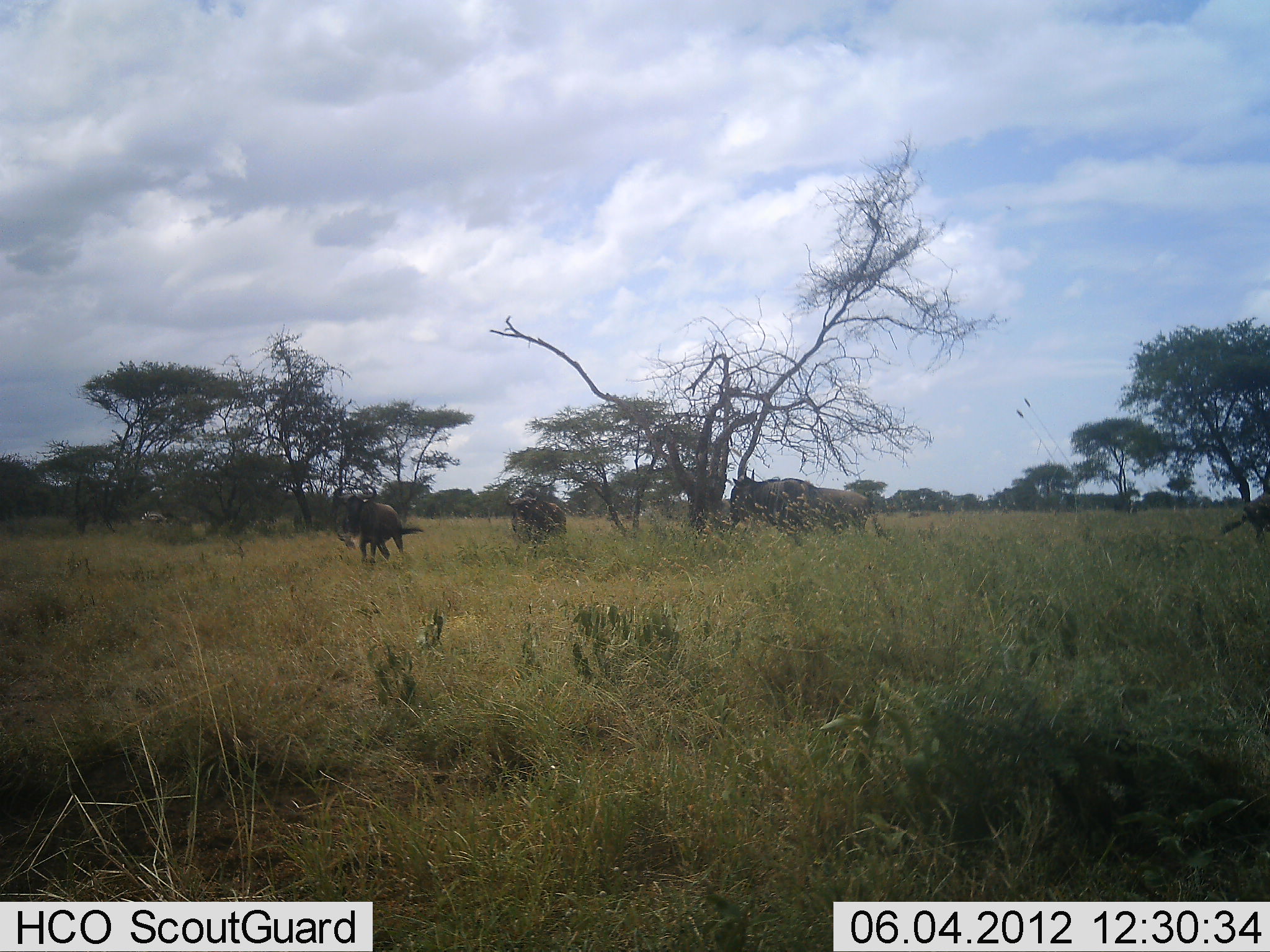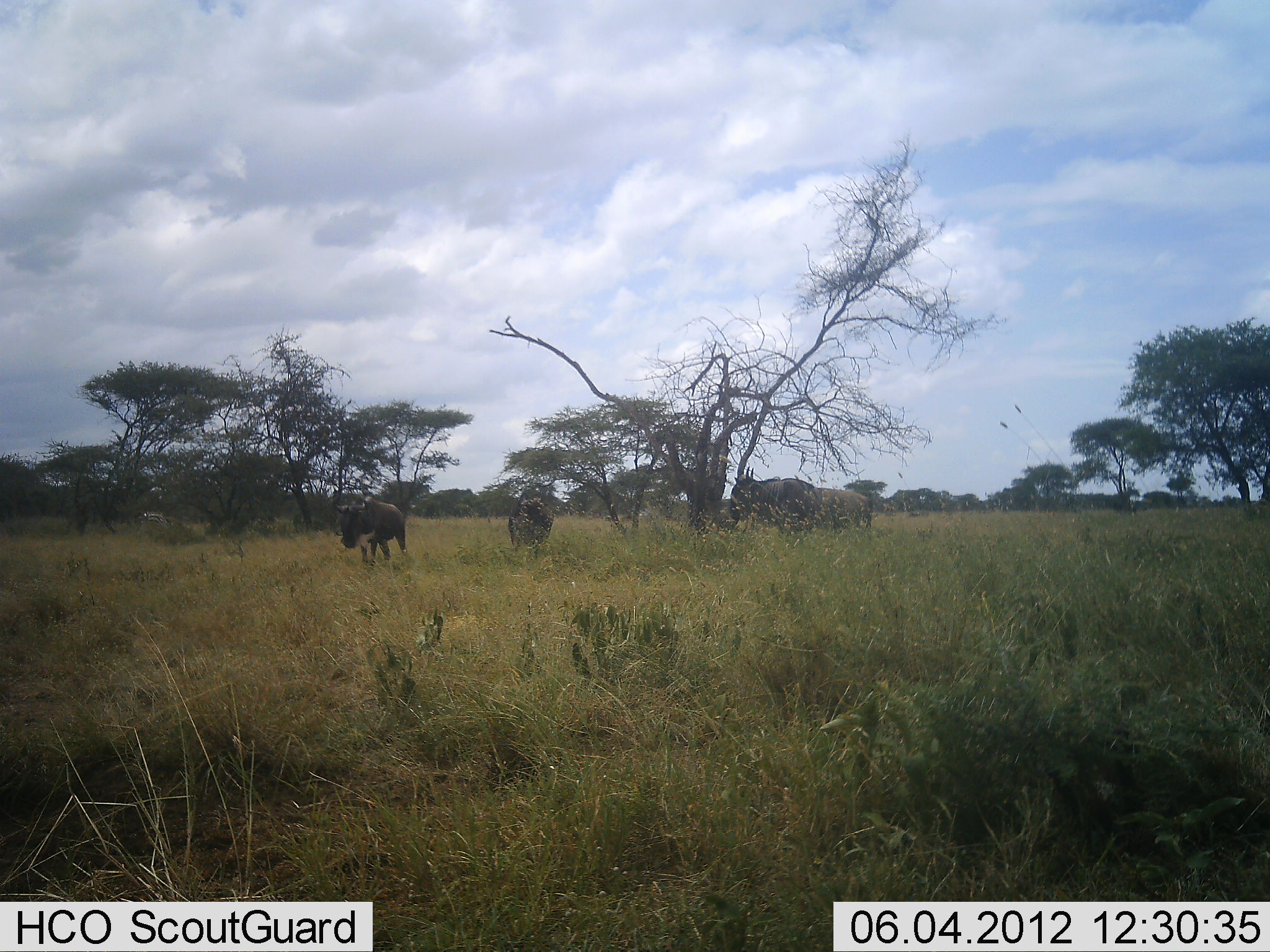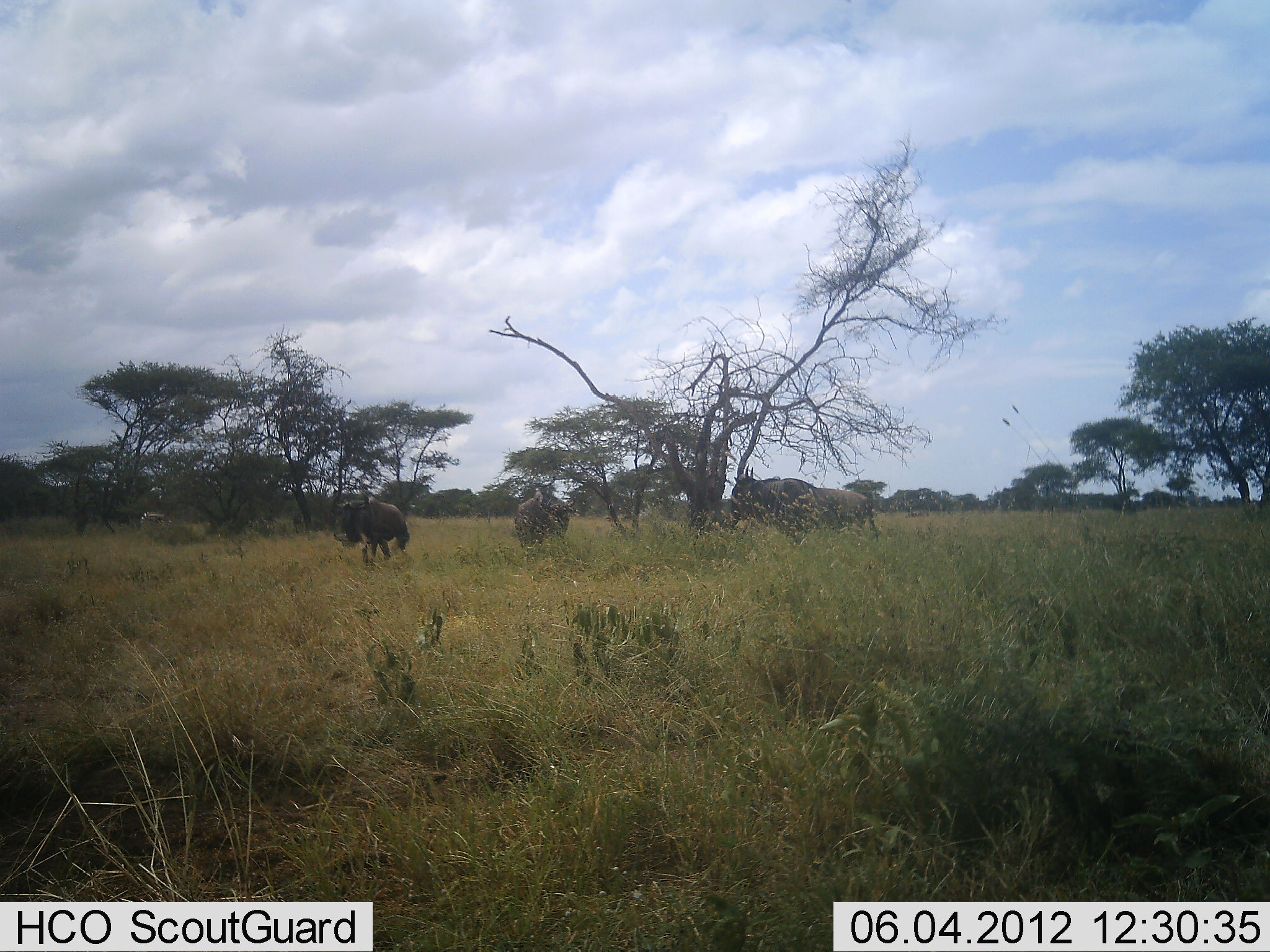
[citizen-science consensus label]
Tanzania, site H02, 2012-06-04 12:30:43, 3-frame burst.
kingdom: Animalia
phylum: Chordata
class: Mammalia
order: Artiodactyla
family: Bovidae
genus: Connochaetes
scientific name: Connochaetes taurinus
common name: blue wildebeest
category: wildebeest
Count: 4.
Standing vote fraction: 73%.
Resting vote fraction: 0%.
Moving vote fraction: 67%.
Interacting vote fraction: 7%.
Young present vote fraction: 0%.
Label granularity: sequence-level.